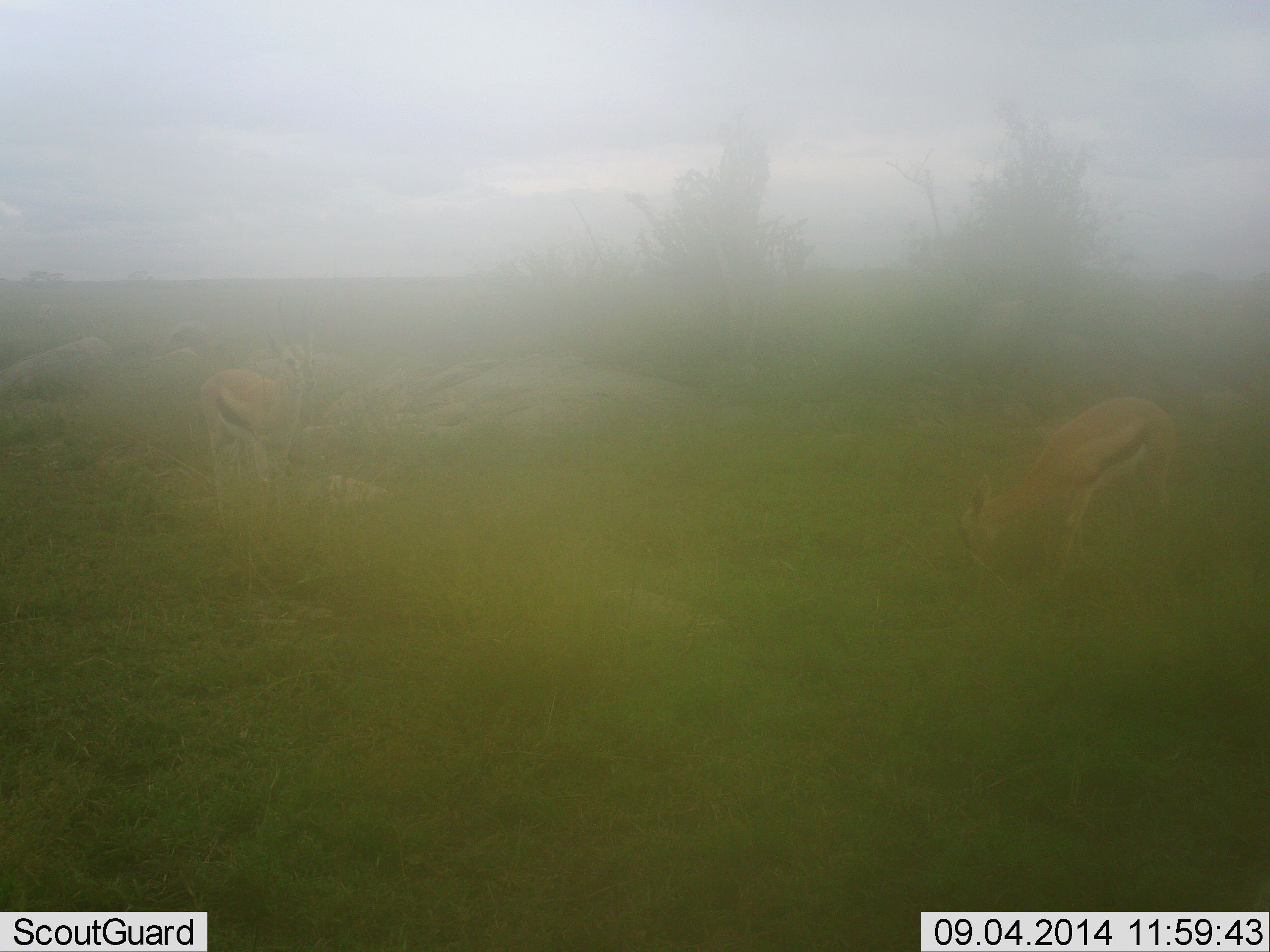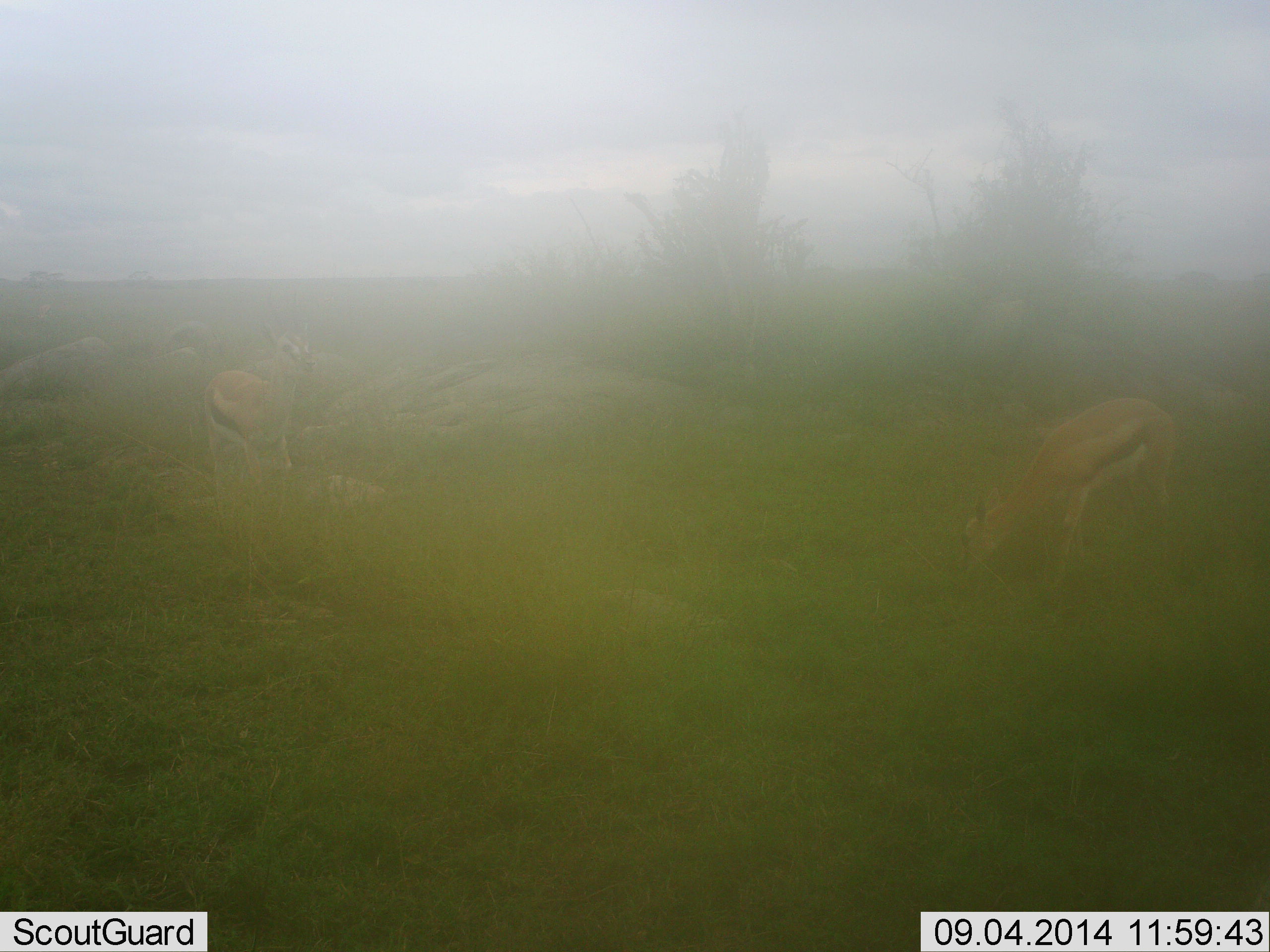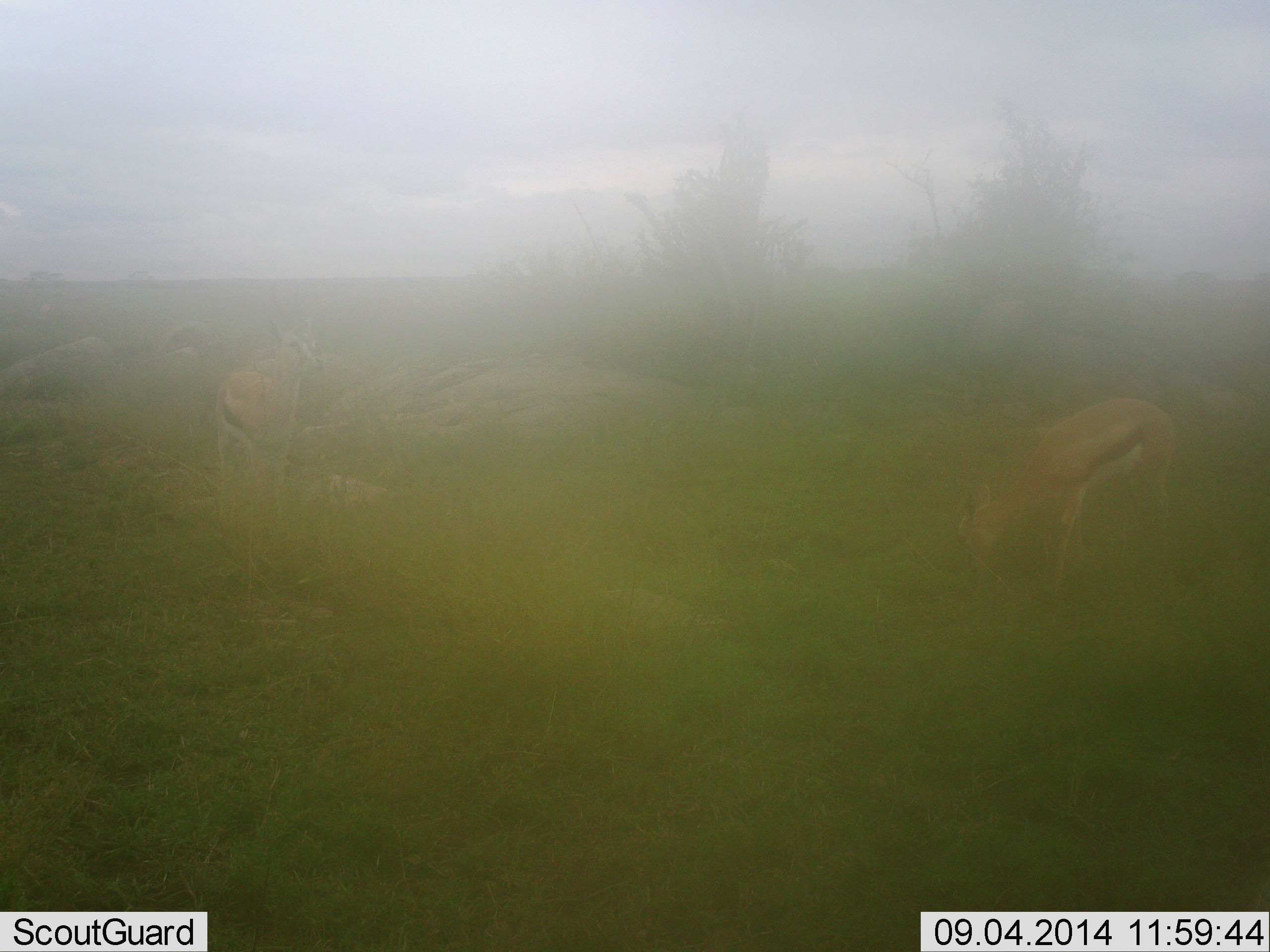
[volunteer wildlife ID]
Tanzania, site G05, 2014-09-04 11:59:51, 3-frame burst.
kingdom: Animalia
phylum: Chordata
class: Mammalia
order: Artiodactyla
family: Bovidae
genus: Eudorcas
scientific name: Eudorcas thomsonii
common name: thomson's gazelle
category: gazellethomsons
Gazellethomsons (thomson's gazelle) (Eudorcas thomsonii), count 2. Behavior (volunteer vote fractions): standing 40%, resting 0%, moving 10%, interacting 0%. Young present (vote fraction): 0%. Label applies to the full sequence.